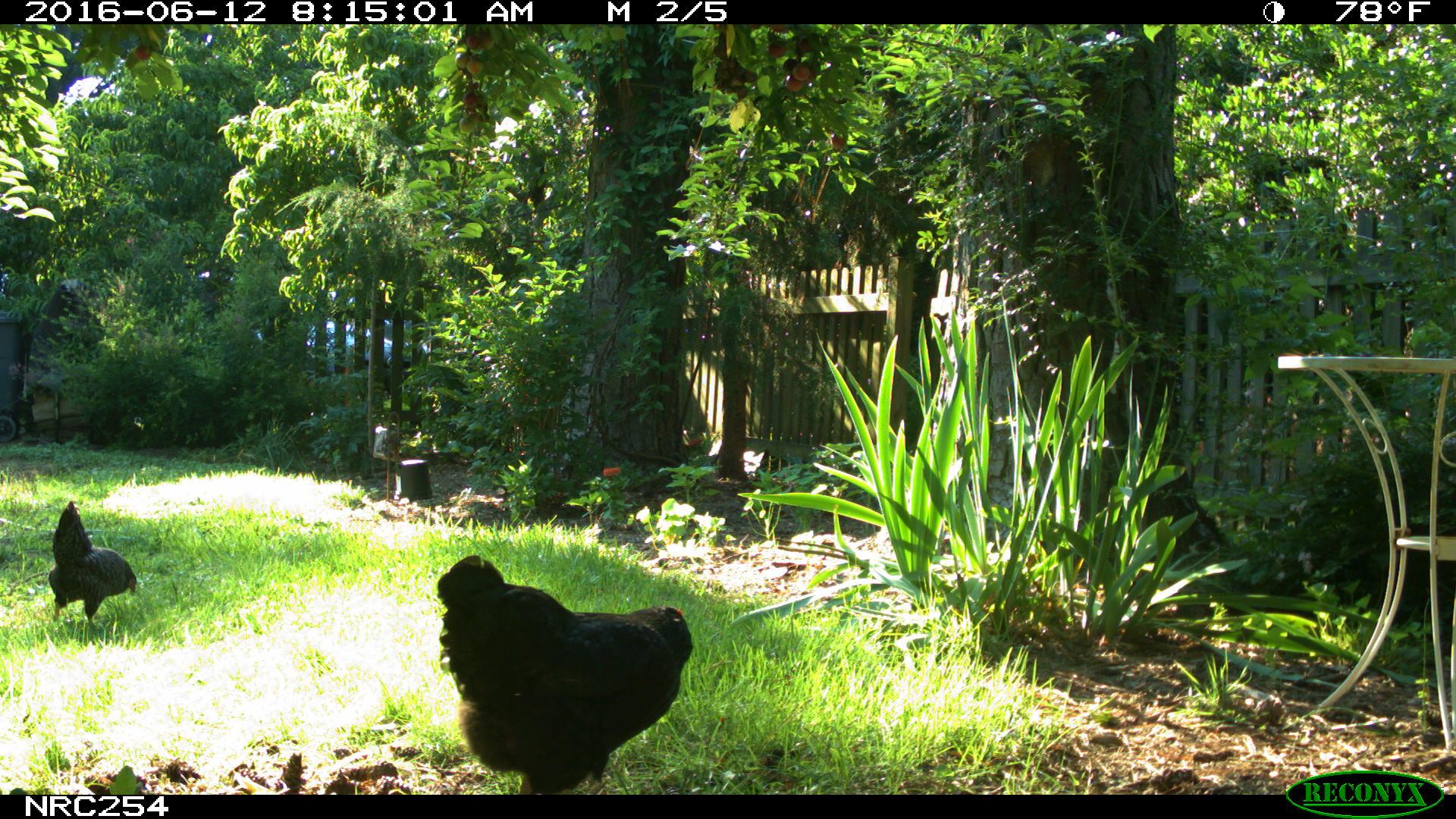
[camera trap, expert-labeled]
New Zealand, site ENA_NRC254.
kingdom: Animalia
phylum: Chordata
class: Aves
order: Galliformes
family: Phasianidae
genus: Gallus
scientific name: Gallus gallus domesticus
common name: chicken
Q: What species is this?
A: Chicken (Gallus gallus domesticus).